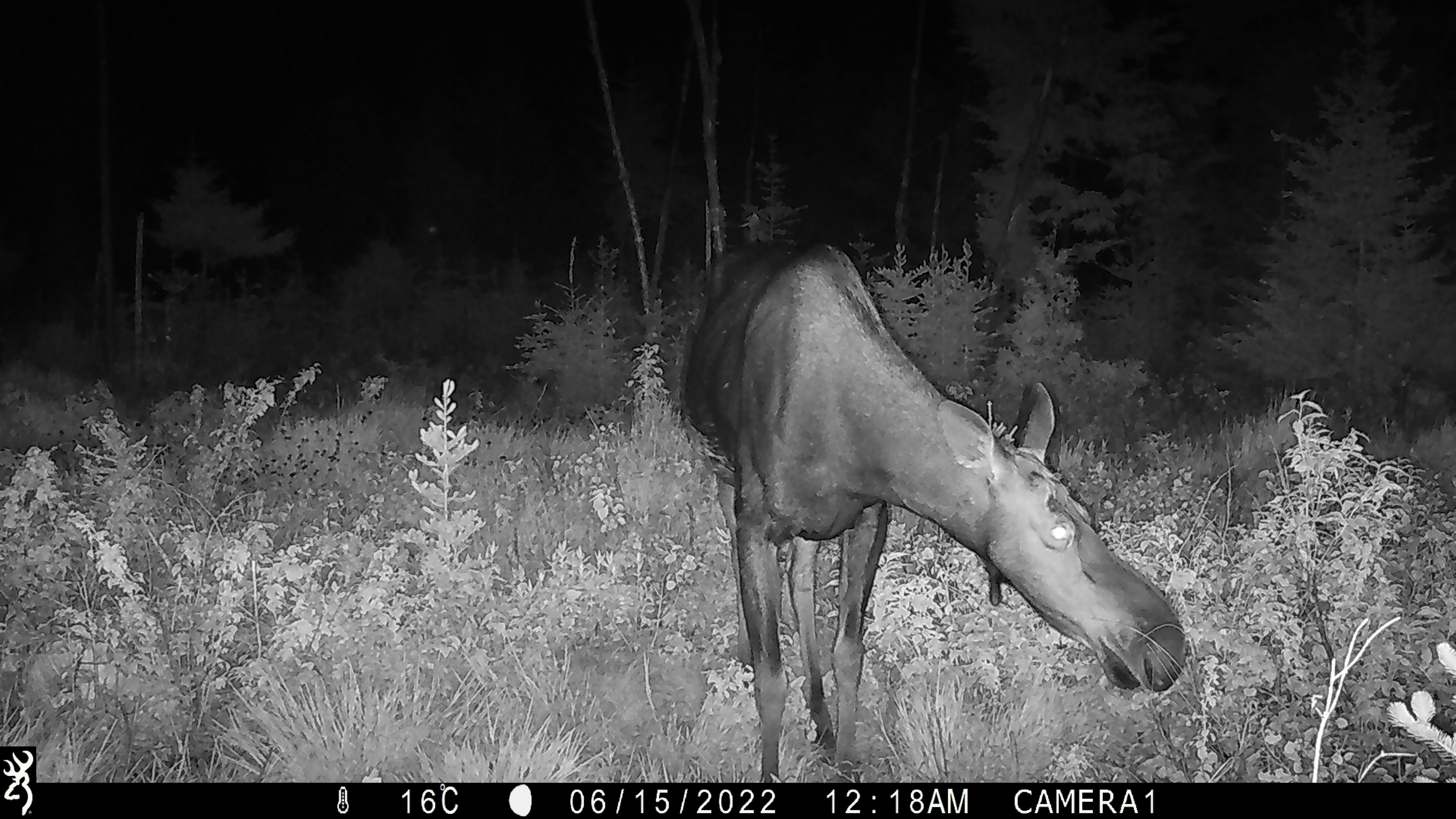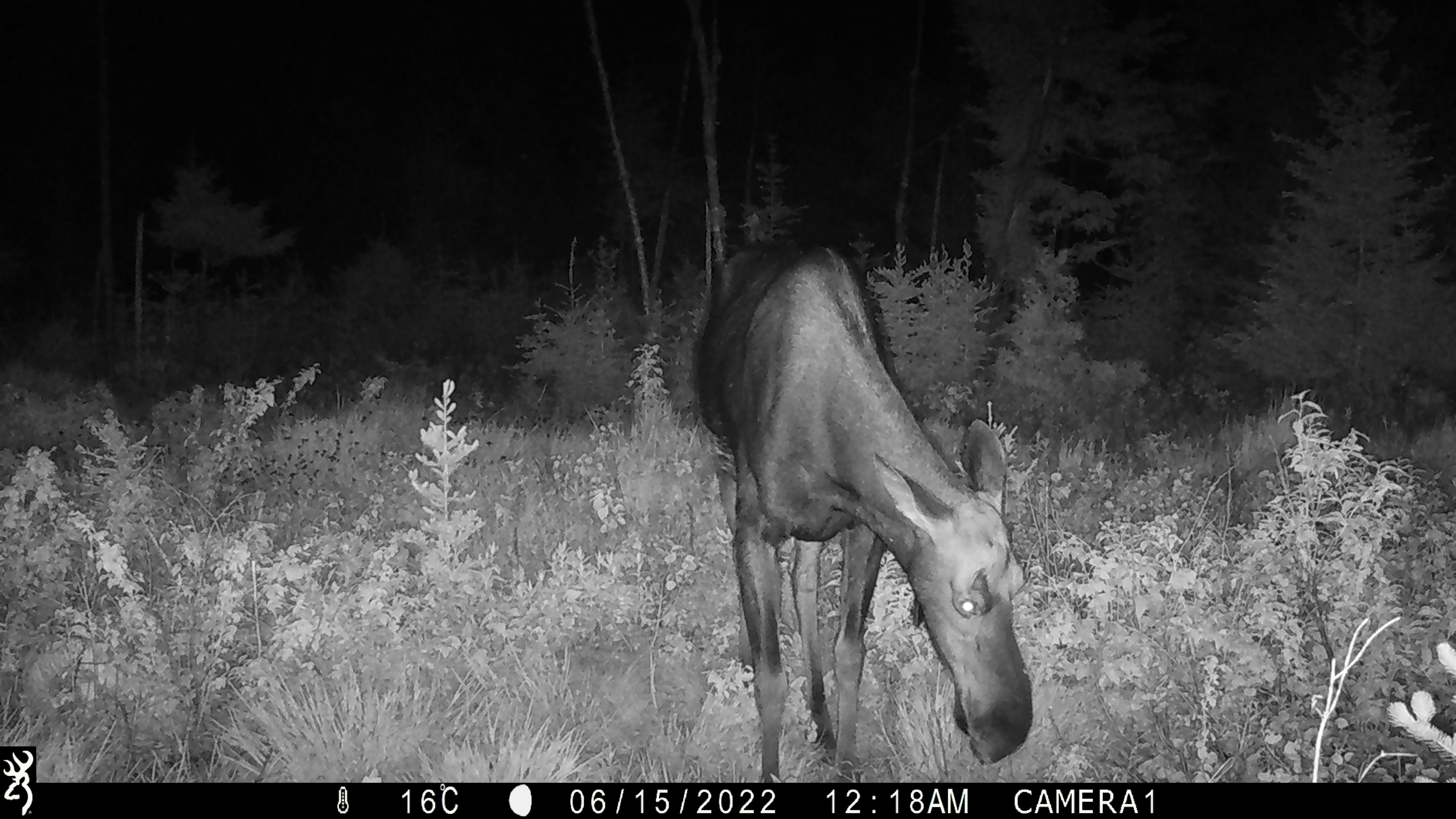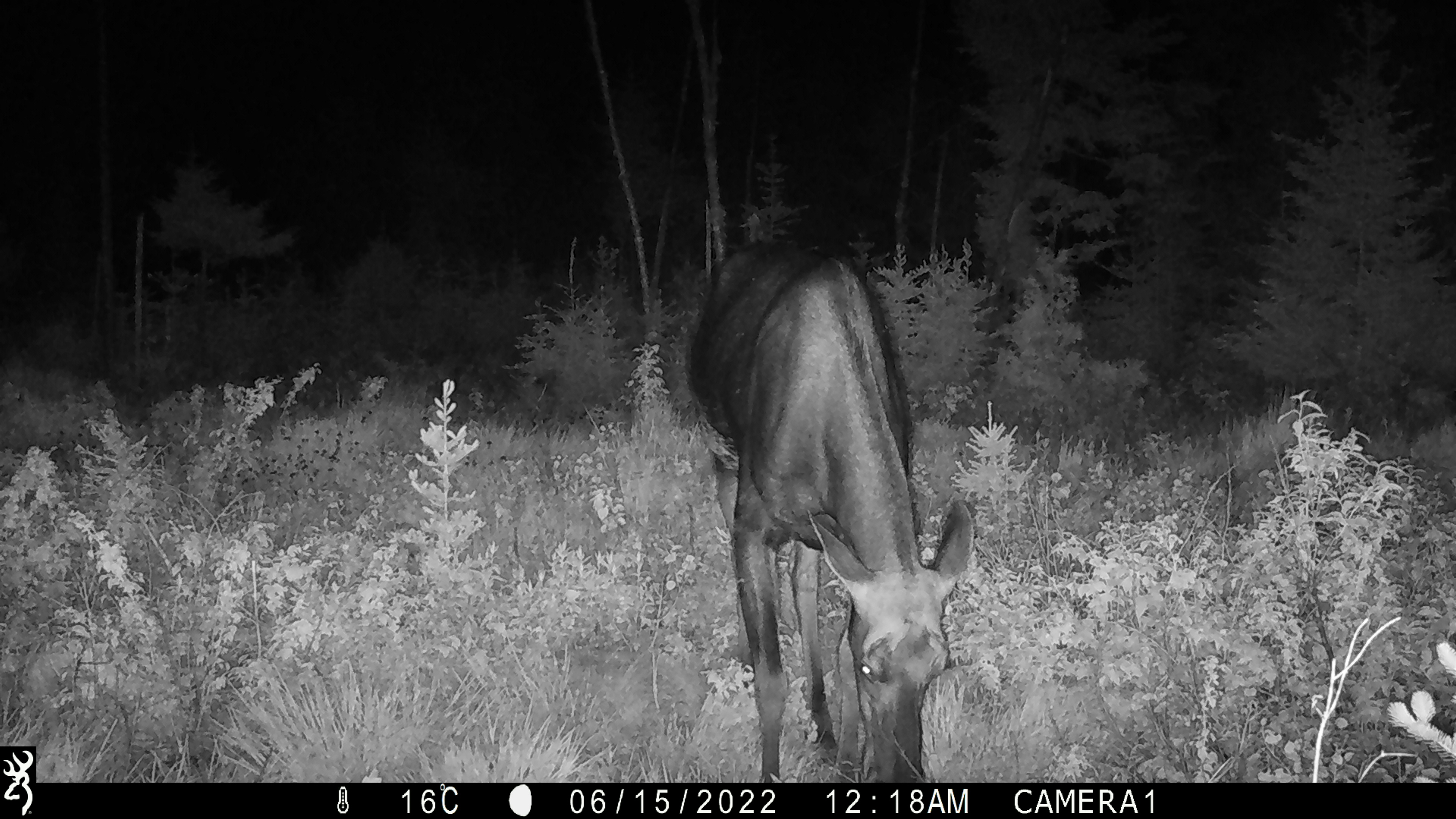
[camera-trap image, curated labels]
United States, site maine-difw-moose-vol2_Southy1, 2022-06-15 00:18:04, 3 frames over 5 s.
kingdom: Animalia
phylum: Chordata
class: Mammalia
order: Artiodactyla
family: Cervidae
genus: Alces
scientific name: Alces alces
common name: moose